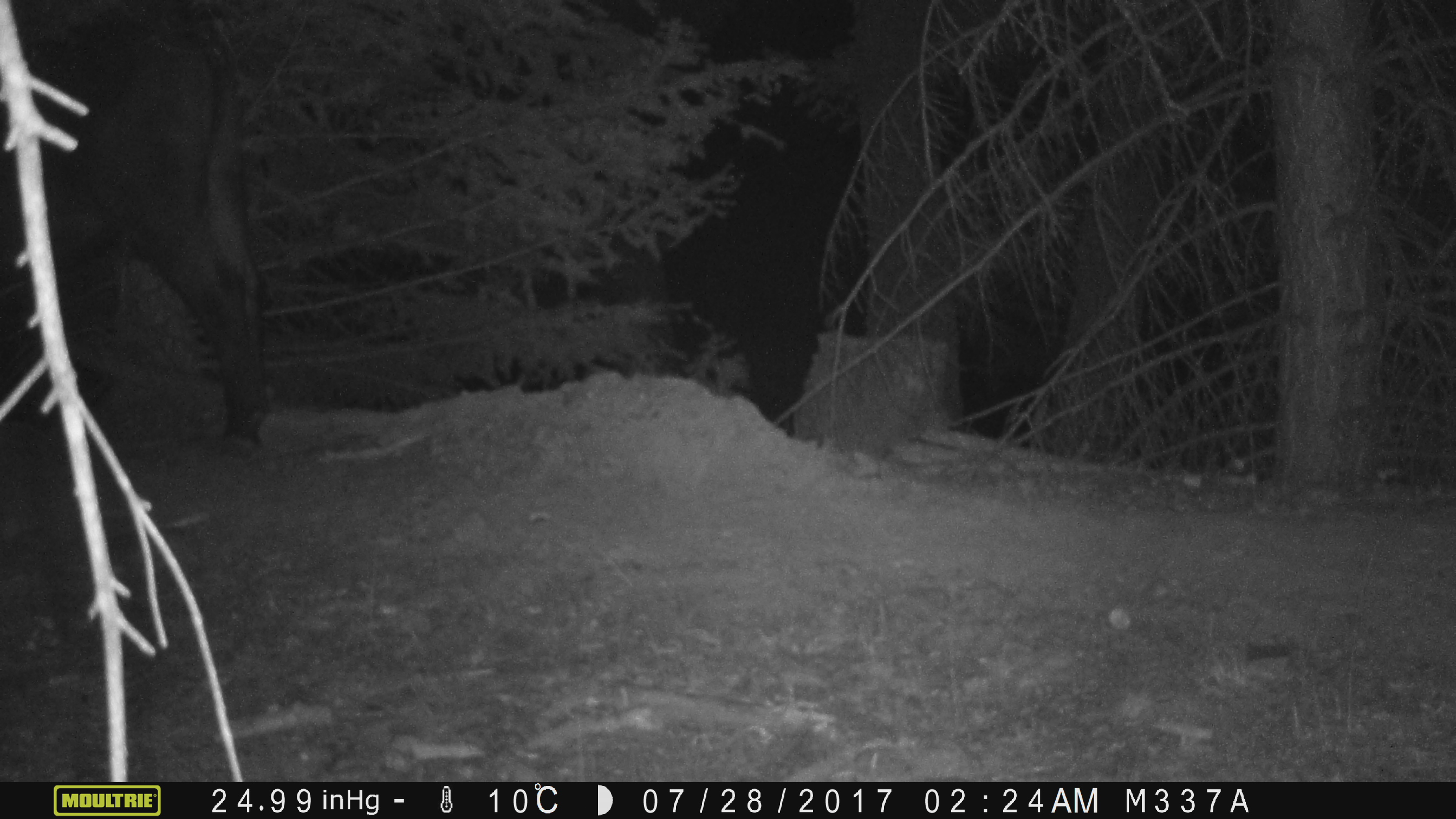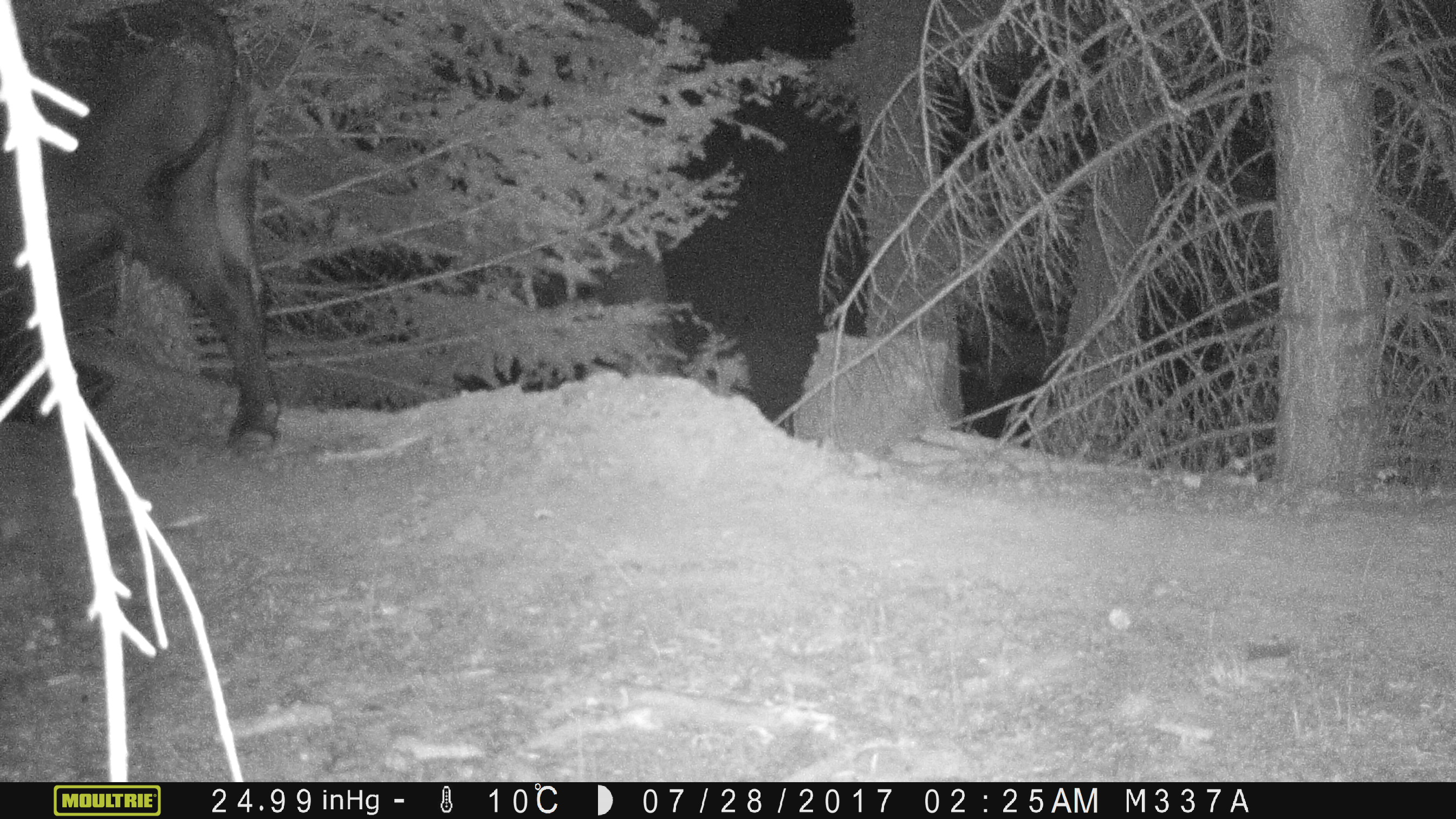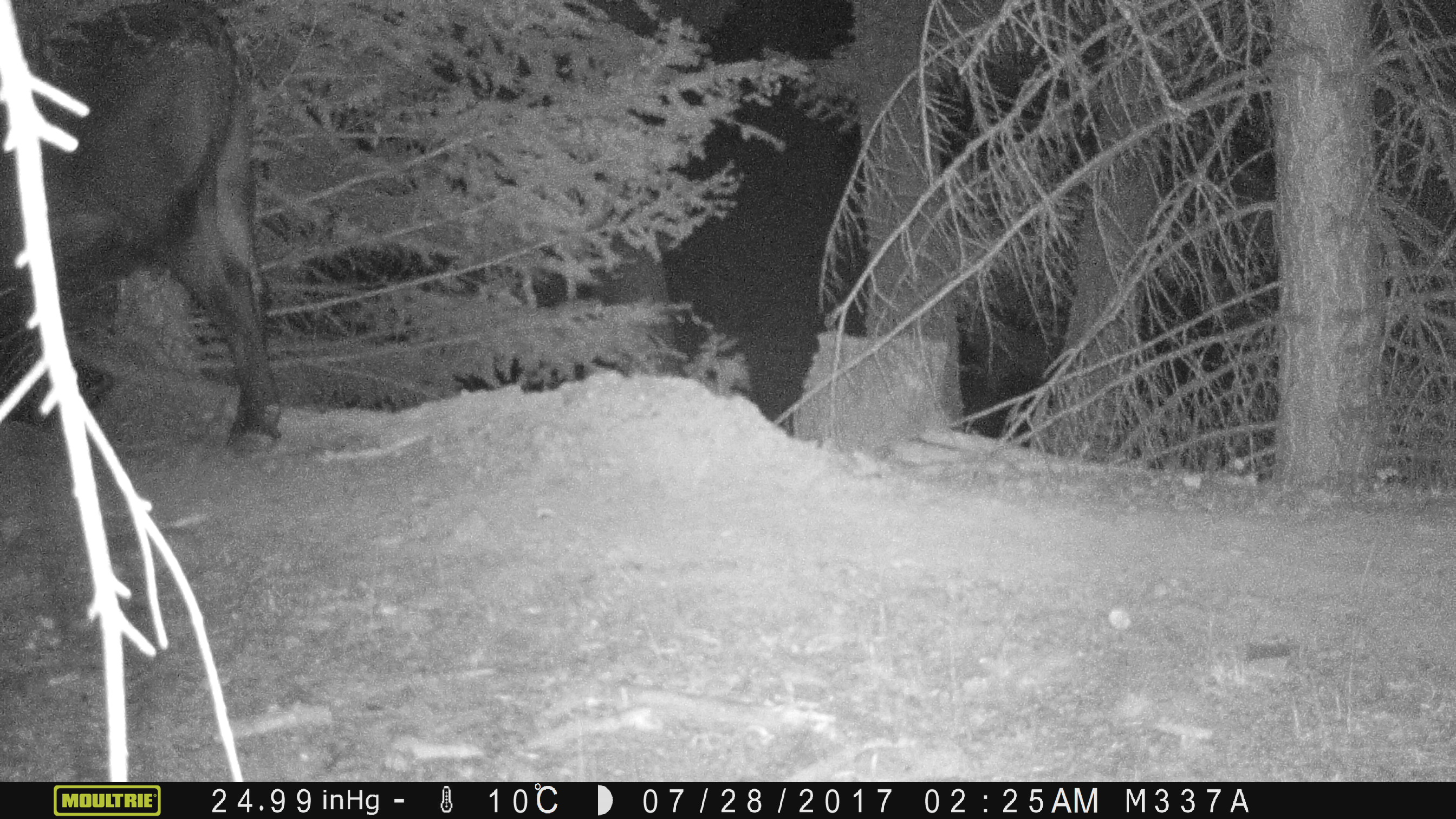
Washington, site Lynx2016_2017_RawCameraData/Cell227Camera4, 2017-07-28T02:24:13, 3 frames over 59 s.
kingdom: Animalia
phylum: Chordata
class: Mammalia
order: Artiodactyla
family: Bovidae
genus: Bos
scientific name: Bos taurus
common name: domestic cattle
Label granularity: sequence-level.